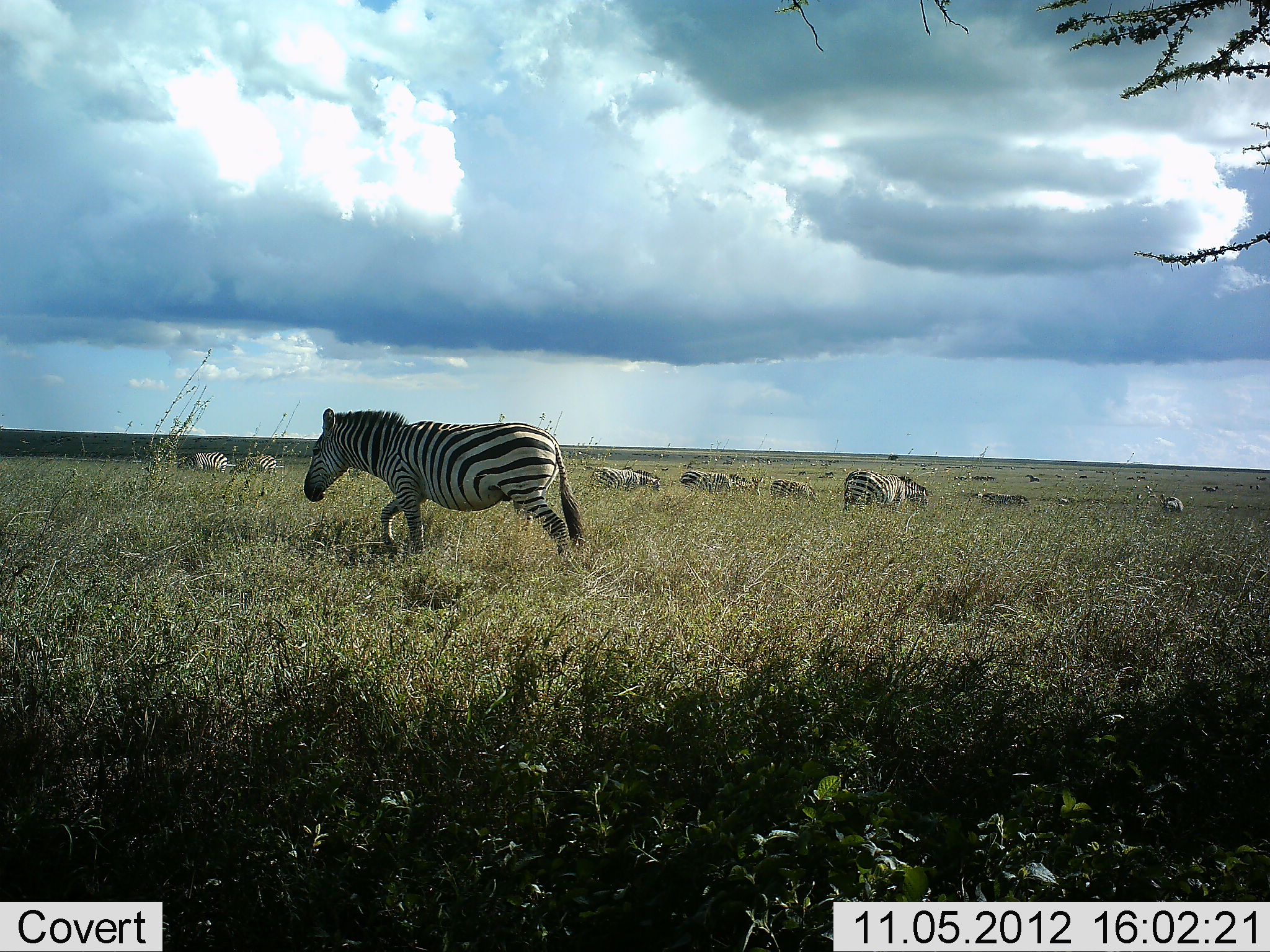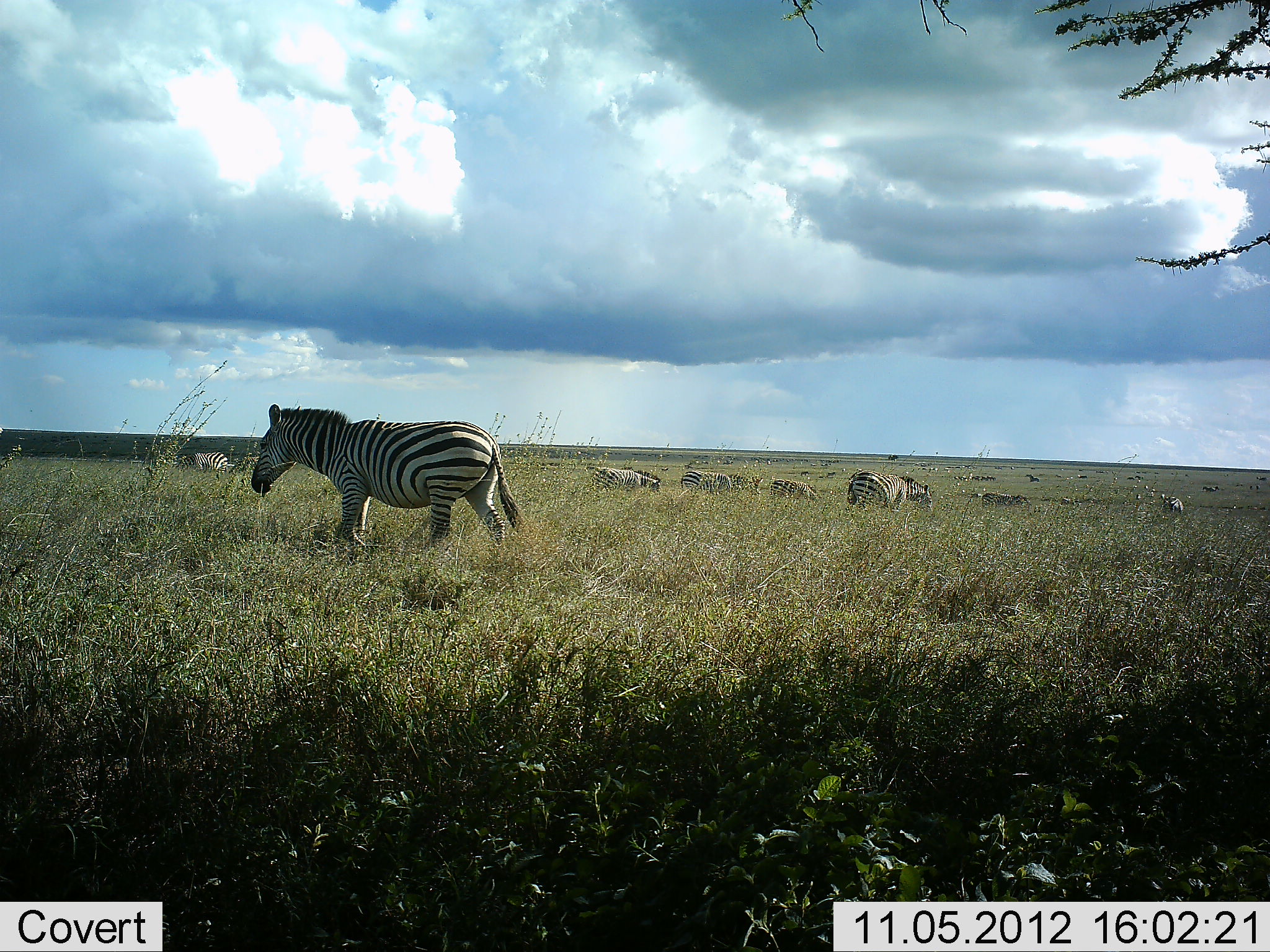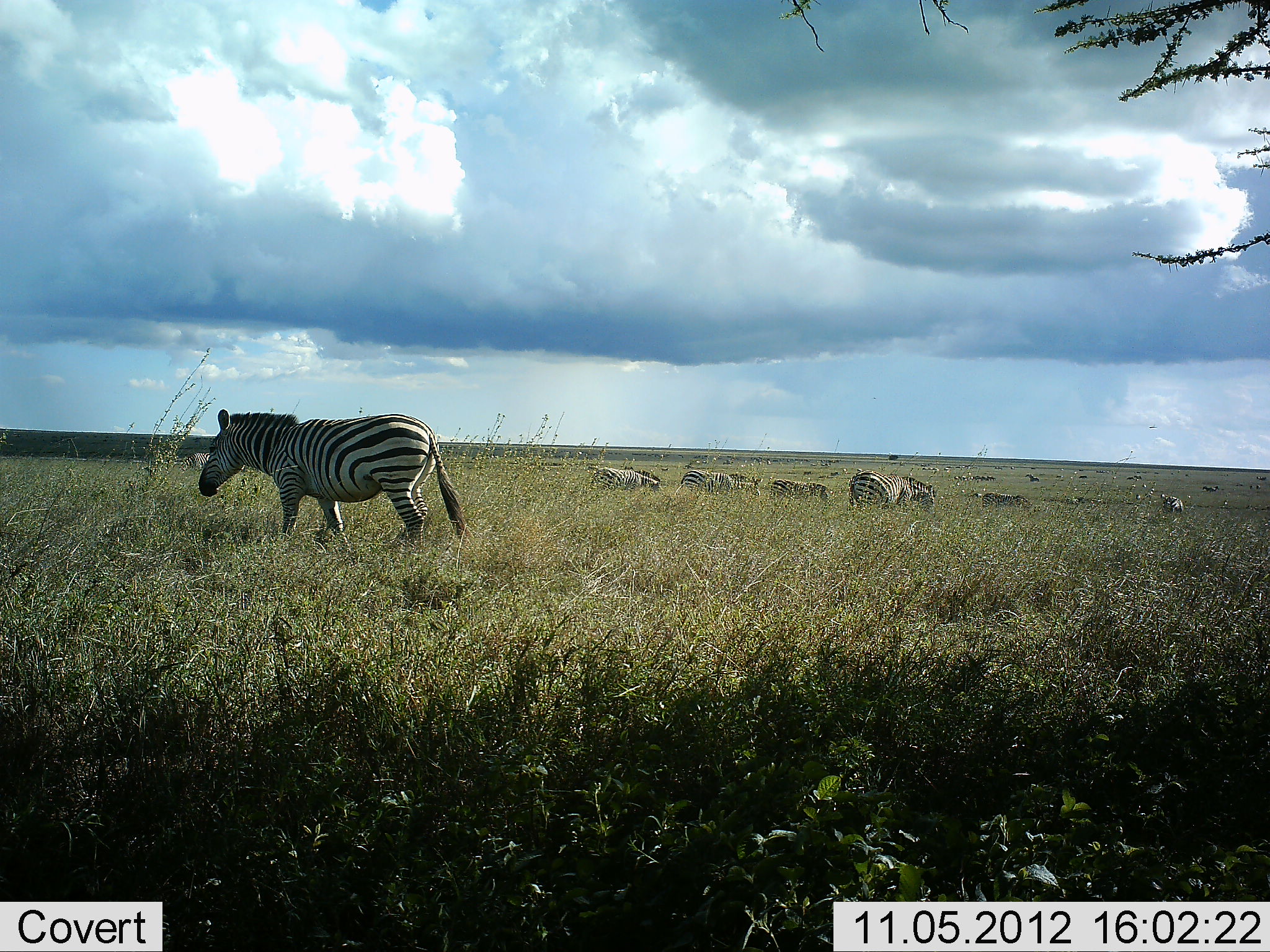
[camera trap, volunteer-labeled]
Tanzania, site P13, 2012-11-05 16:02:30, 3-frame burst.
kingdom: Animalia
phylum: Chordata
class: Mammalia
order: Perissodactyla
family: Equidae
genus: Equus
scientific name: Equus quagga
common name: plains zebra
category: zebra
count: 8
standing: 64%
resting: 9%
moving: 91%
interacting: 0%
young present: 0%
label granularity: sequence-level